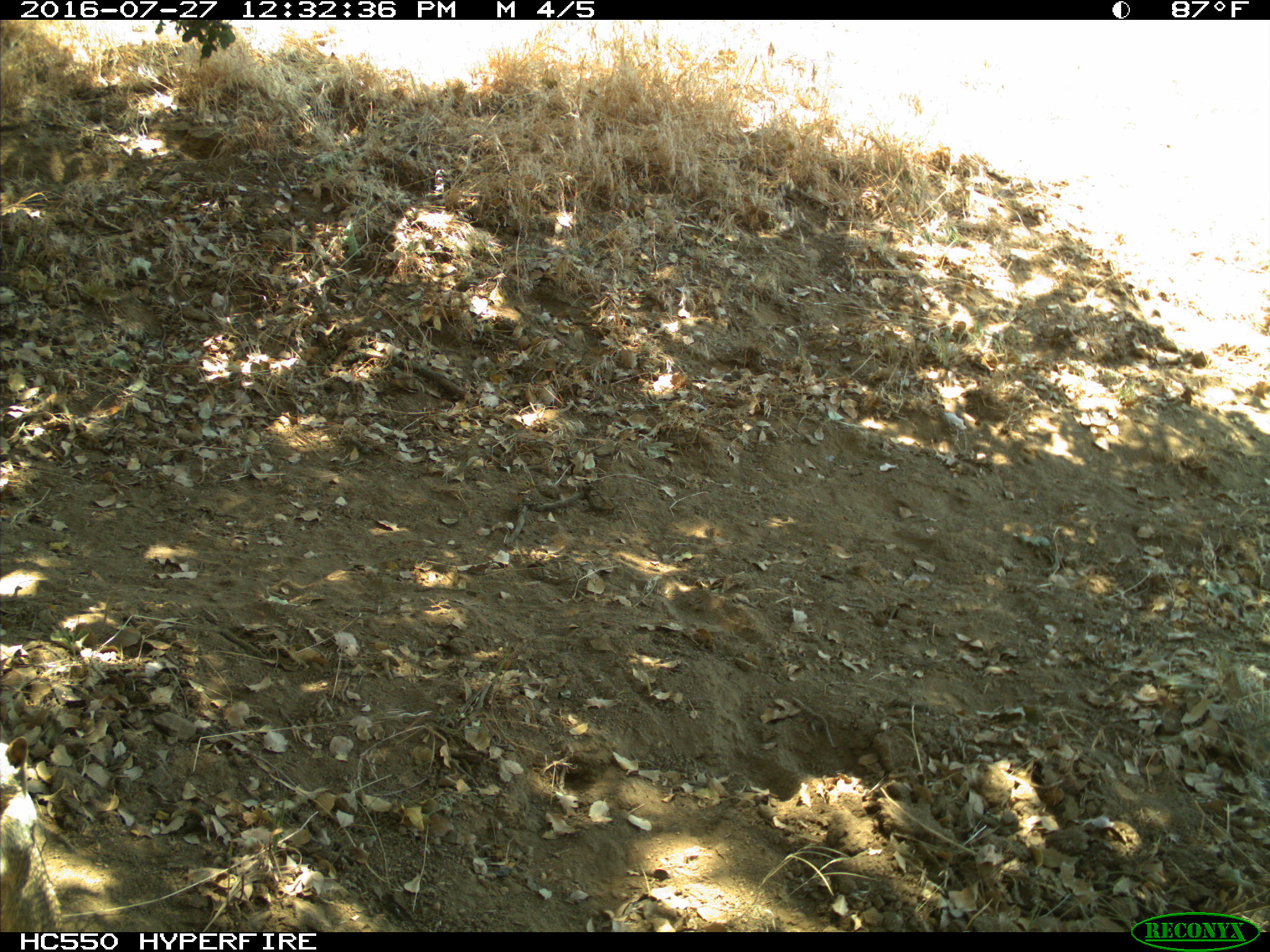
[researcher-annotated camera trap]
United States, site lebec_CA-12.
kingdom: Animalia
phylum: Chordata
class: Mammalia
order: Rodentia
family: Sciuridae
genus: Otospermophilus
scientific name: Otospermophilus beecheyi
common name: california ground squirrel